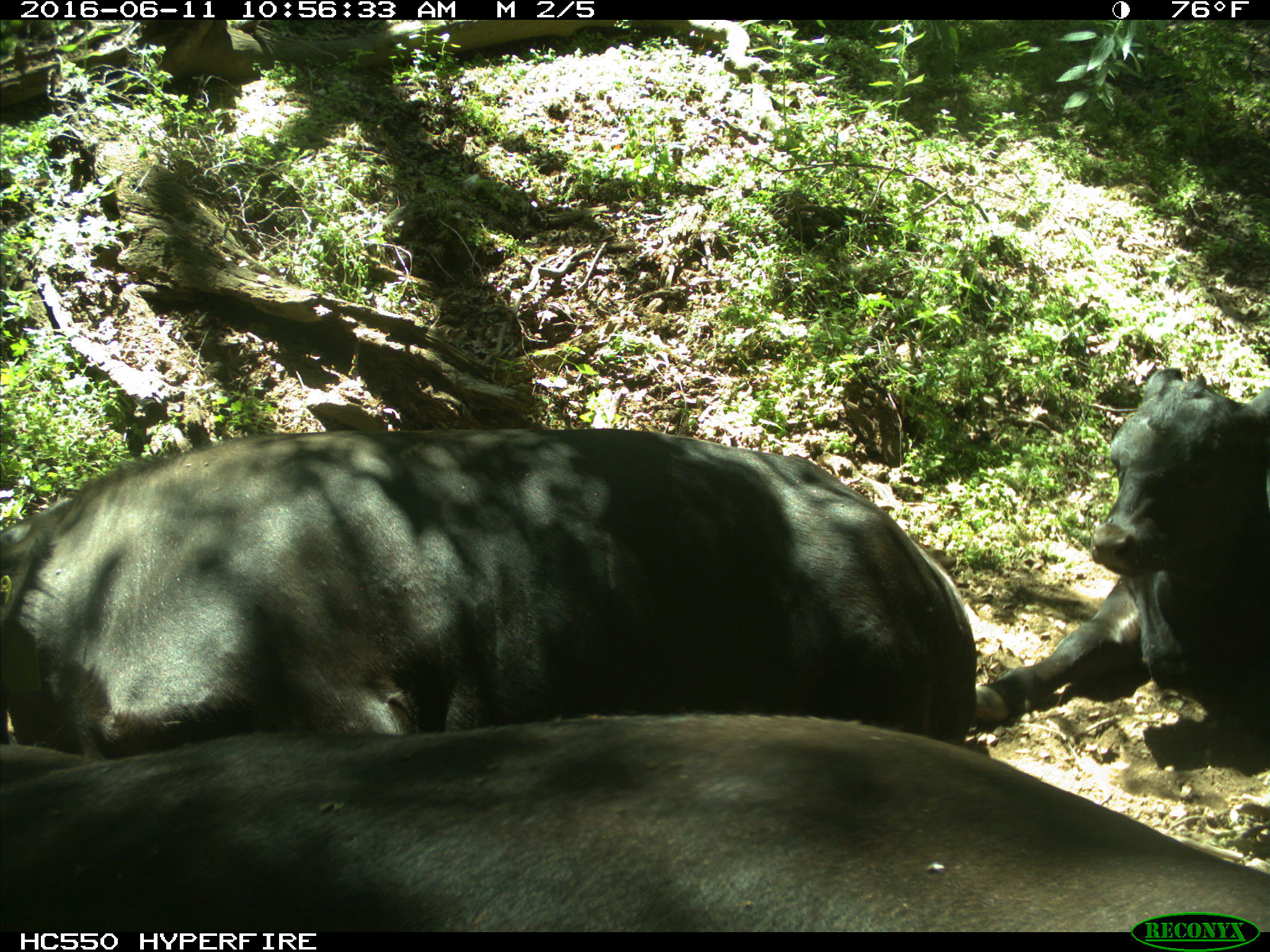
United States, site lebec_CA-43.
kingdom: Animalia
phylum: Chordata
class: Mammalia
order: Artiodactyla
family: Bovidae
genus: Bos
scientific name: Bos taurus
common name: domestic cow